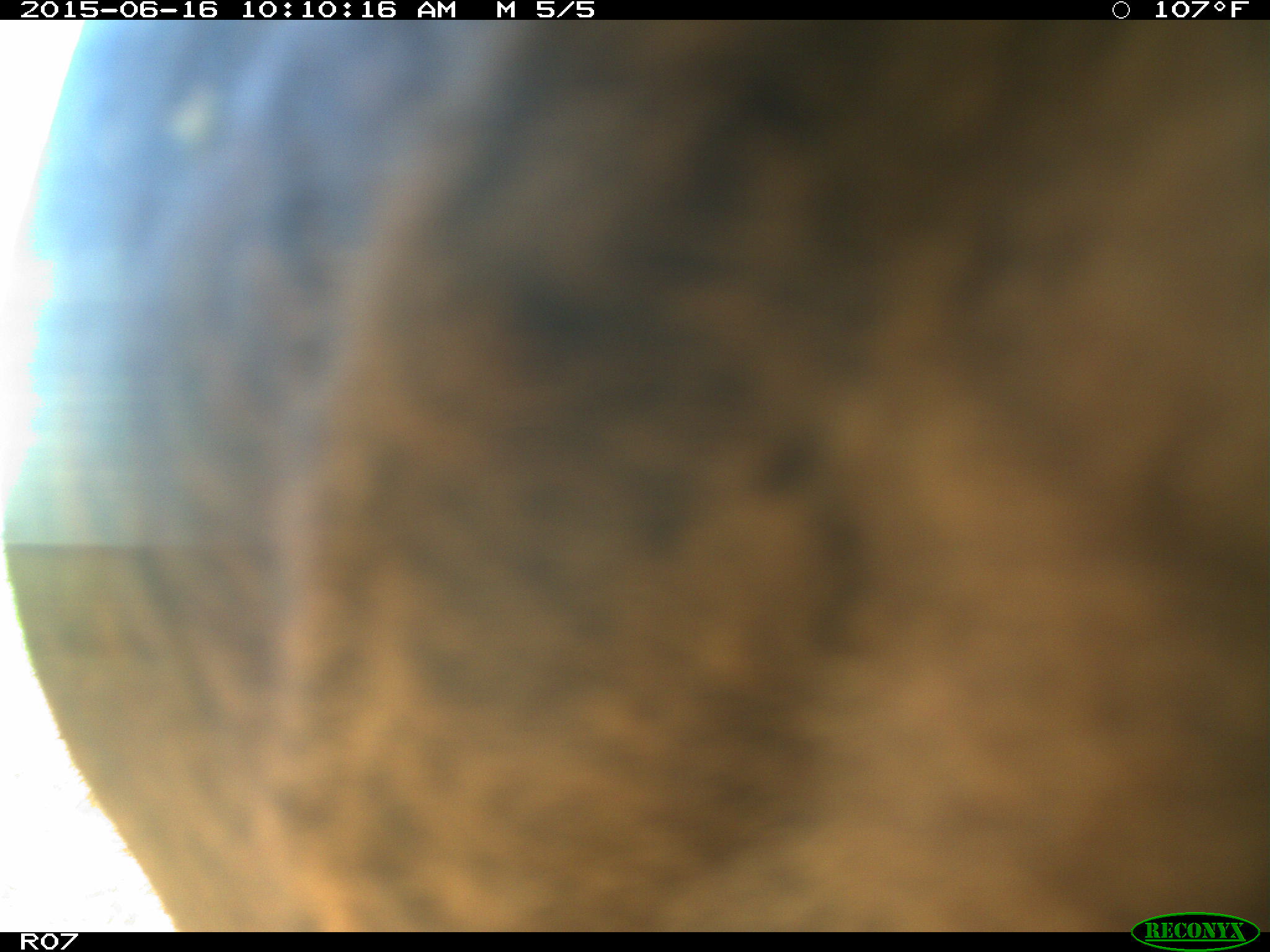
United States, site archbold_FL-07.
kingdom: Animalia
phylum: Chordata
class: Mammalia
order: Artiodactyla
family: Bovidae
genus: Bos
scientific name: Bos taurus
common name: domestic cow